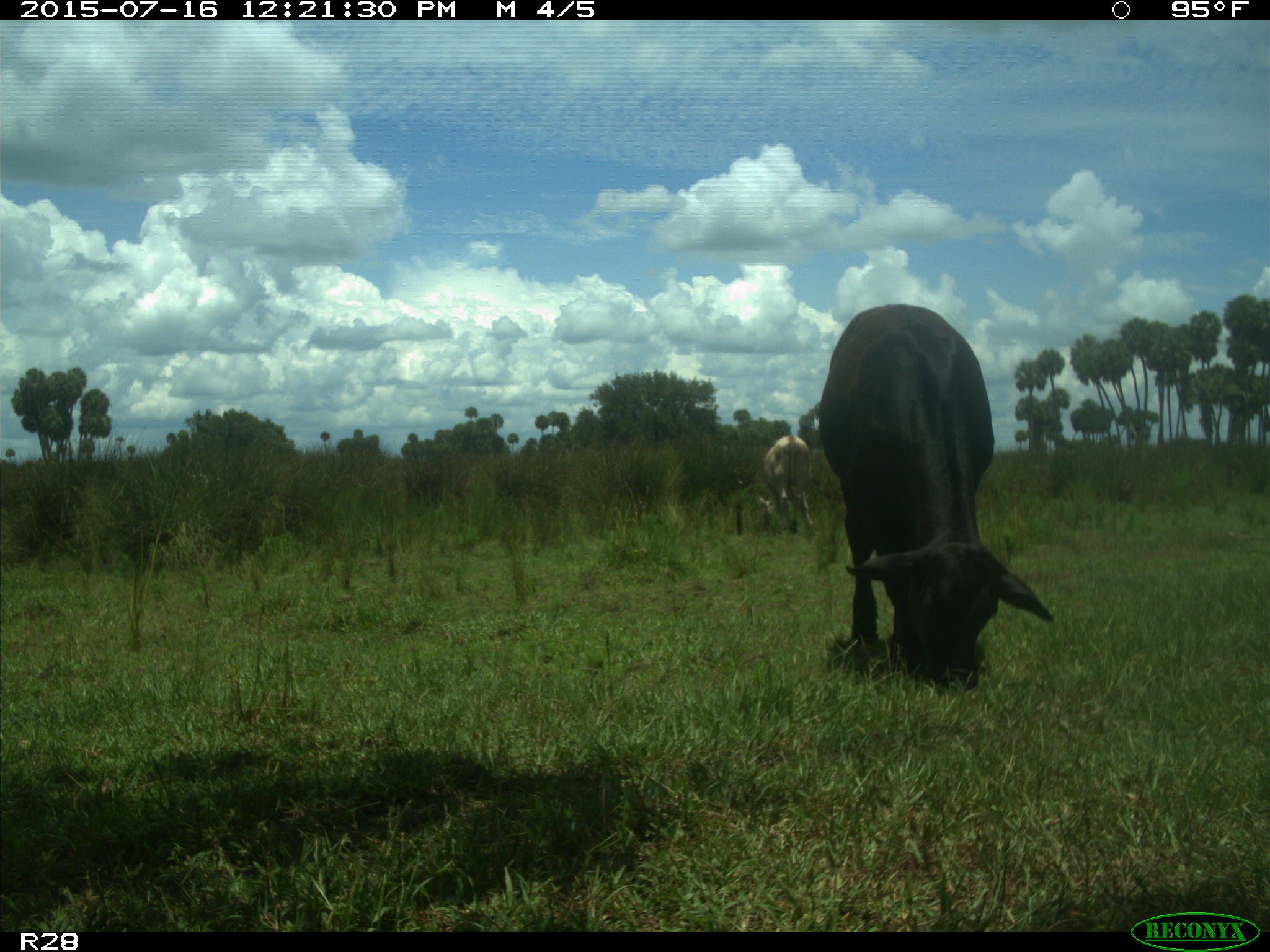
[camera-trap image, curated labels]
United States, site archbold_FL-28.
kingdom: Animalia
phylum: Chordata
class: Mammalia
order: Artiodactyla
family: Bovidae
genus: Bos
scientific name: Bos taurus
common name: domestic cow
Bos taurus (domestic cow).